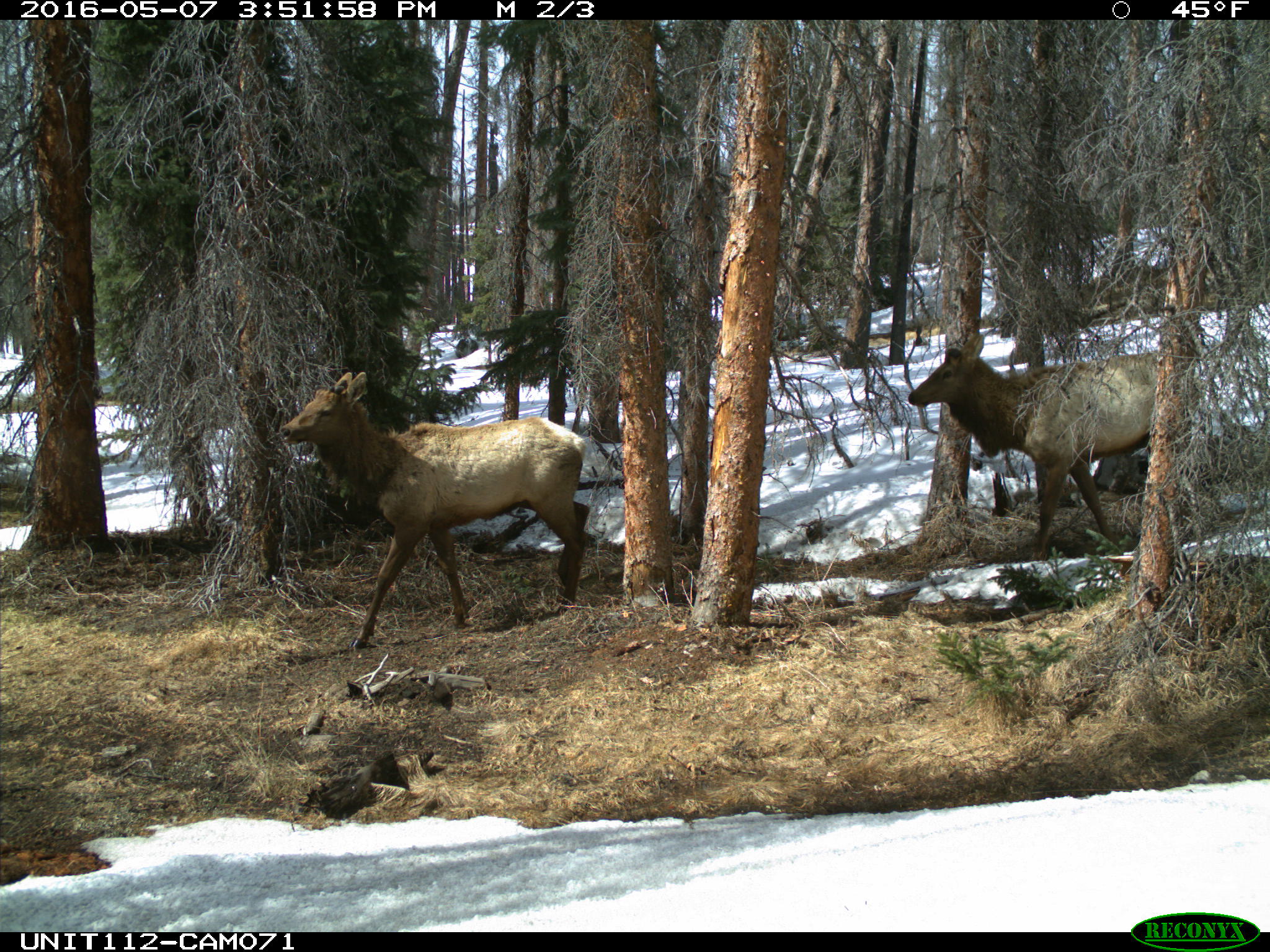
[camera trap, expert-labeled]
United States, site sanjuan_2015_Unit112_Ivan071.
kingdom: Animalia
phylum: Chordata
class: Mammalia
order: Artiodactyla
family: Cervidae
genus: Cervus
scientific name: Cervus elaphus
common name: red deer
Cervus elaphus (red deer).